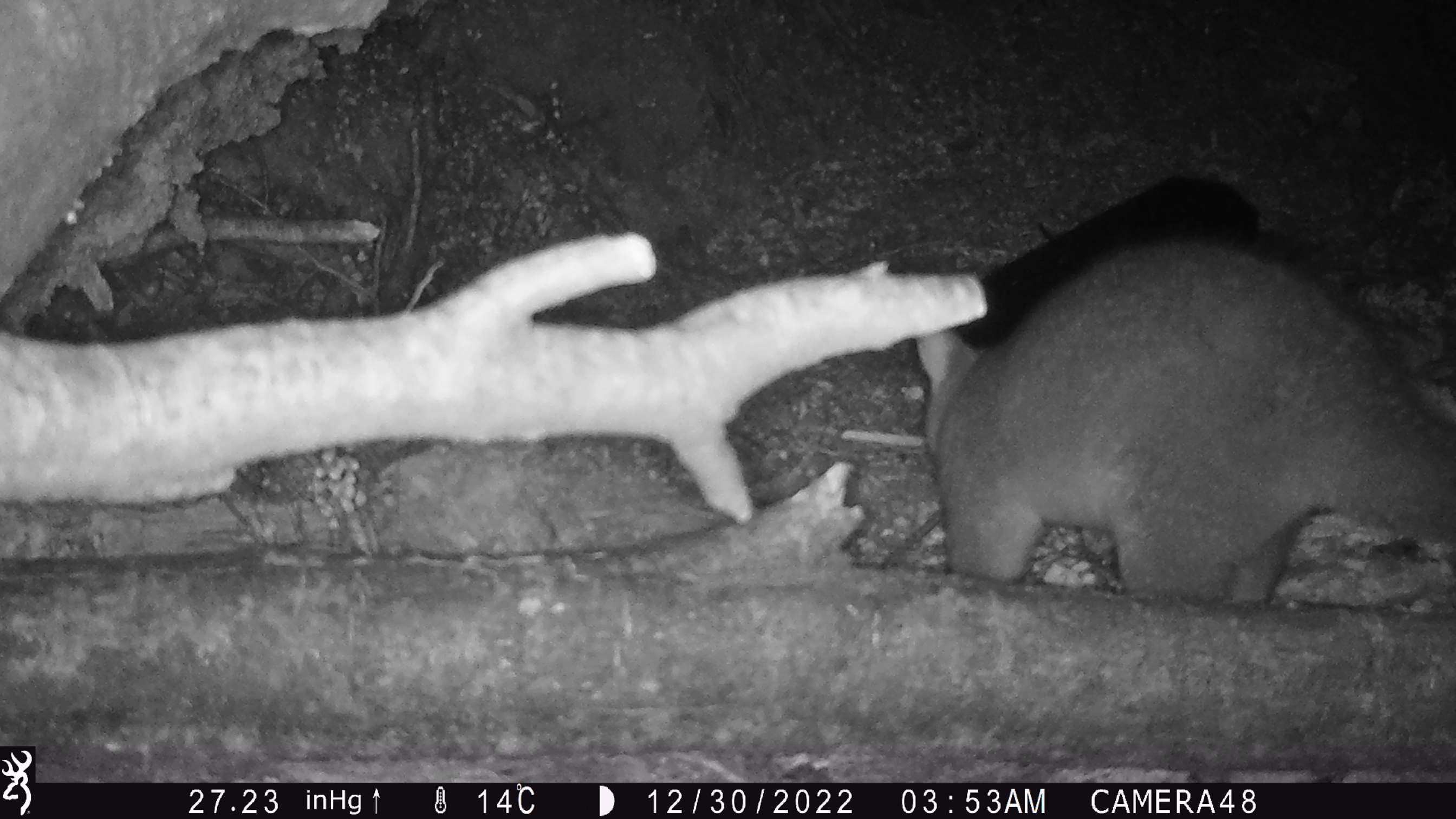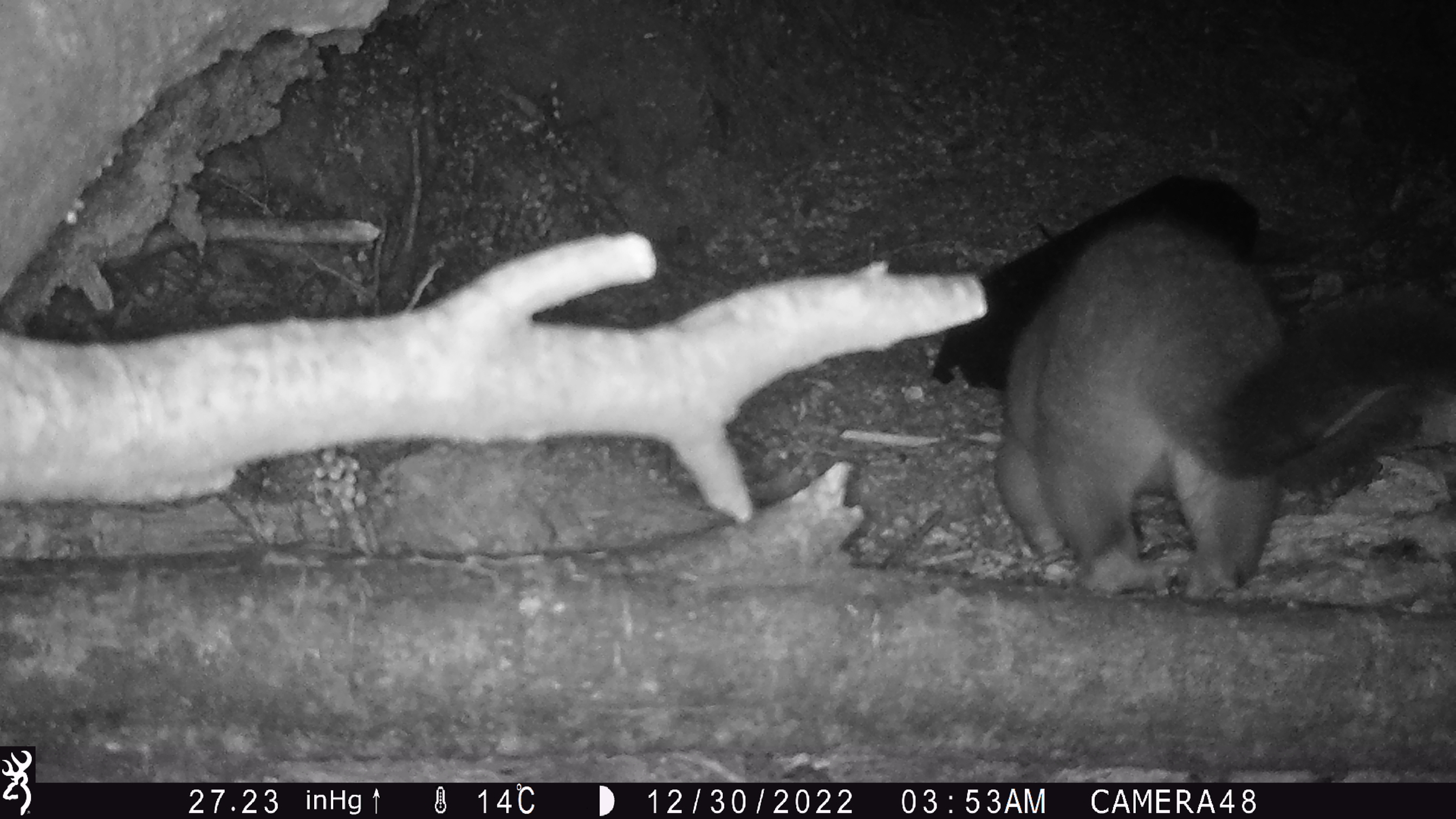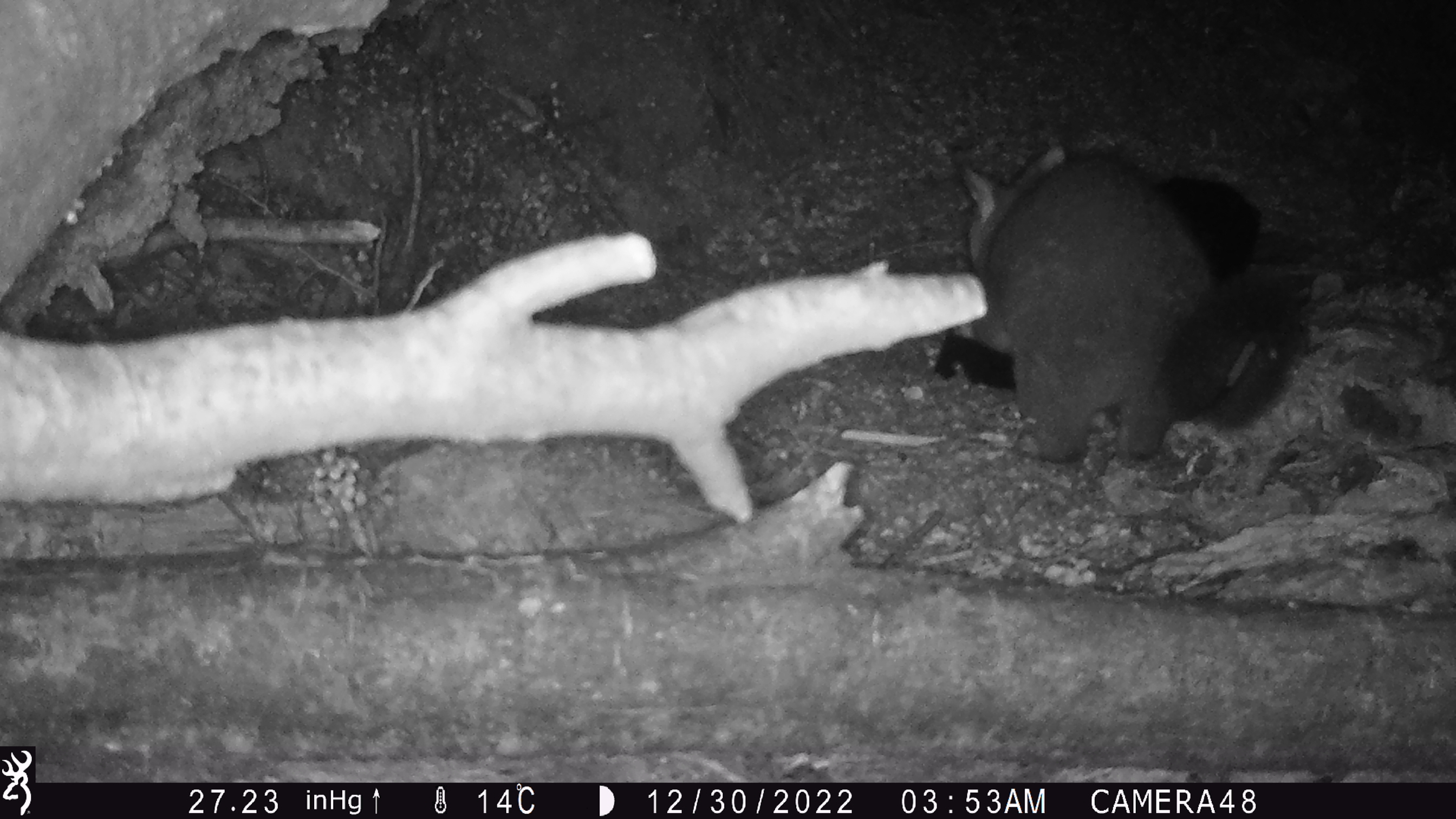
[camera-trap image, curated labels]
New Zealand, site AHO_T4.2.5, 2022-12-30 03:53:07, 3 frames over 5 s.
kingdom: Animalia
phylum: Chordata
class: Mammalia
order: Diprotodontia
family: Phalangeridae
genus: Trichosurus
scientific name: Trichosurus vulpecula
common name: common brushtail possum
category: possum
Possum (common brushtail possum) (Trichosurus vulpecula).